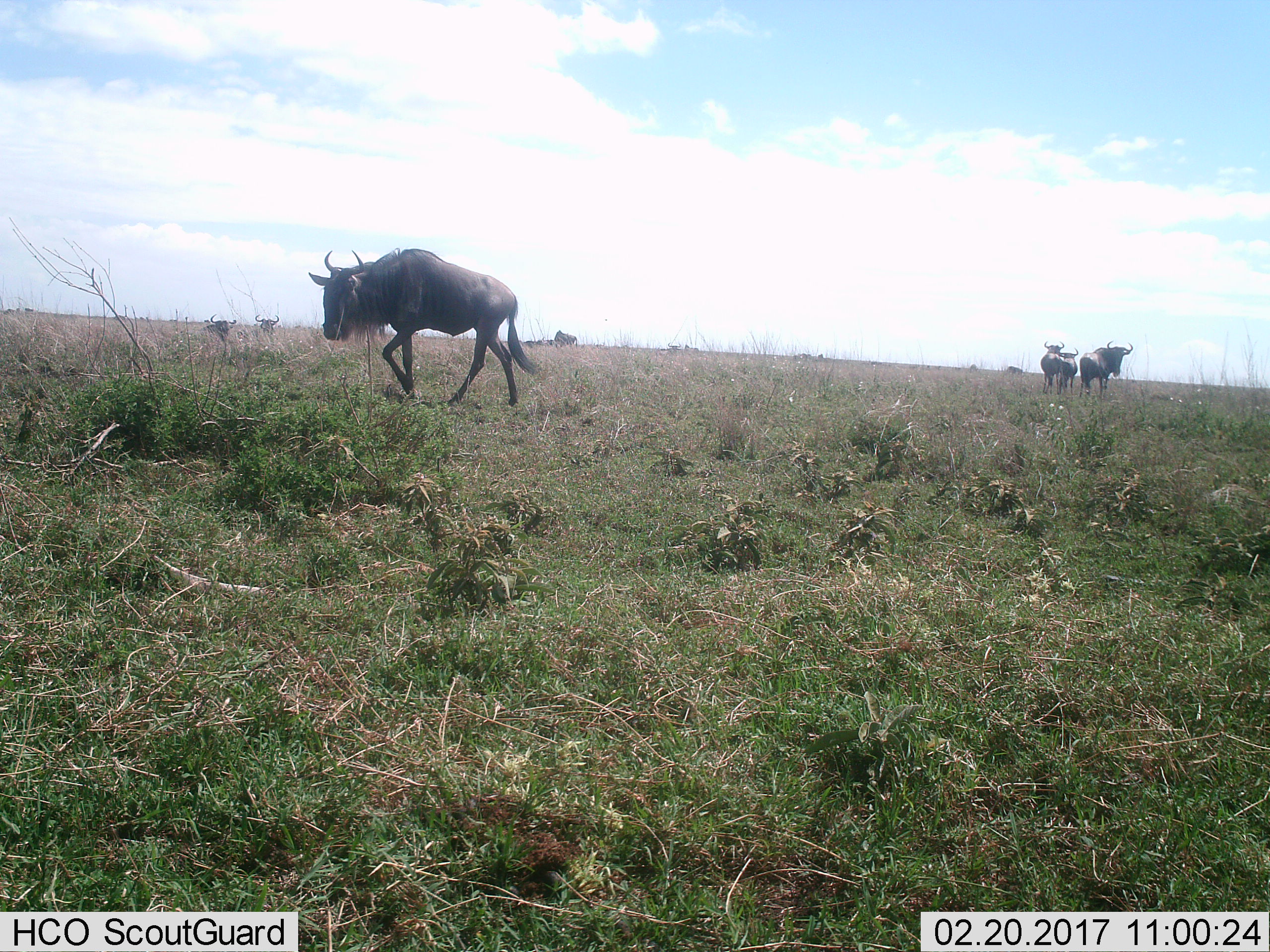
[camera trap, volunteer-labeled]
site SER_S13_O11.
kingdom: Animalia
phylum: Chordata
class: Mammalia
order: Artiodactyla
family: Bovidae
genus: Connochaetes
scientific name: Connochaetes taurinus taurinus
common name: blue wildebeest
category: wildebeestblue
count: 6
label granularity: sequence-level